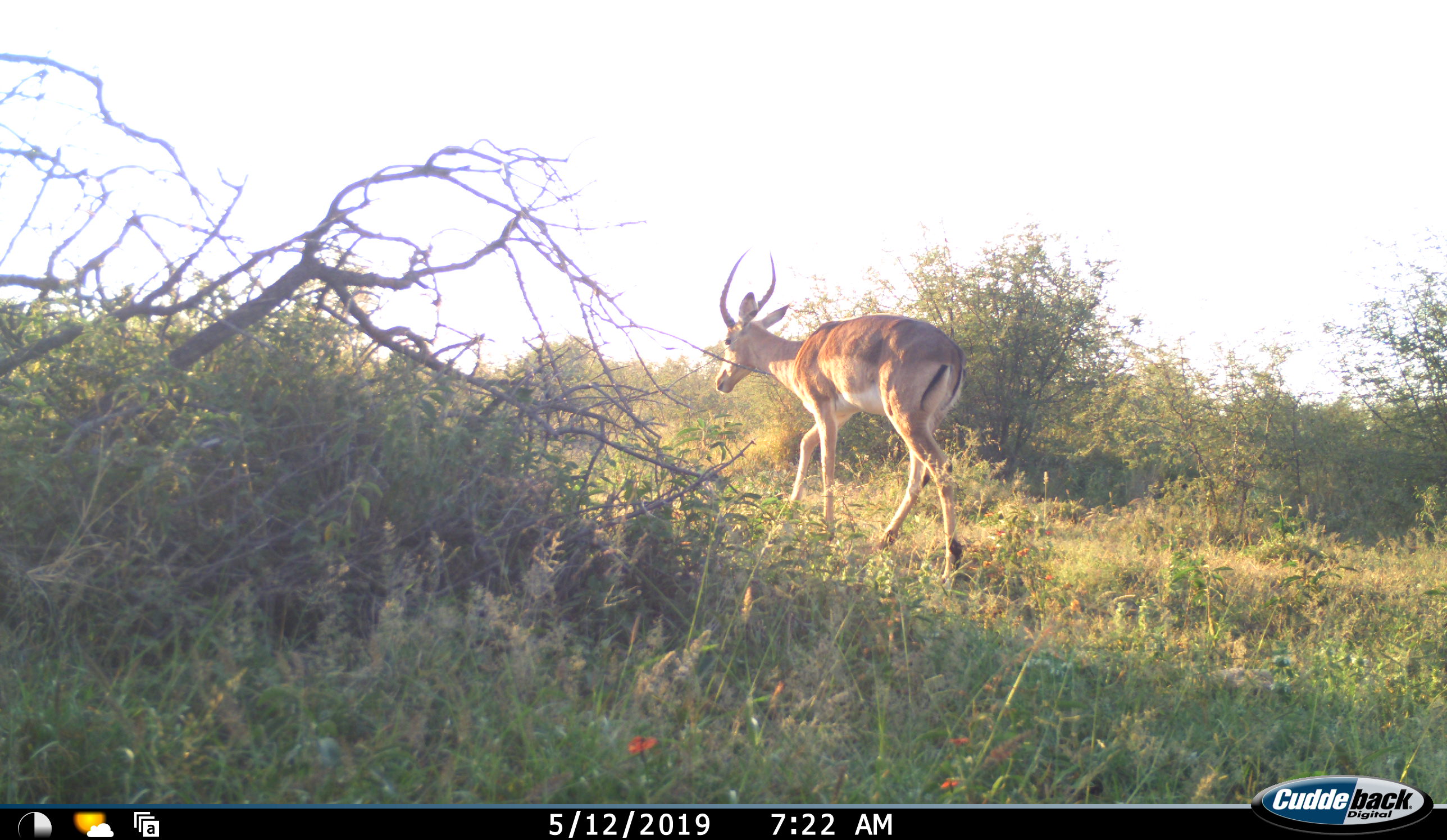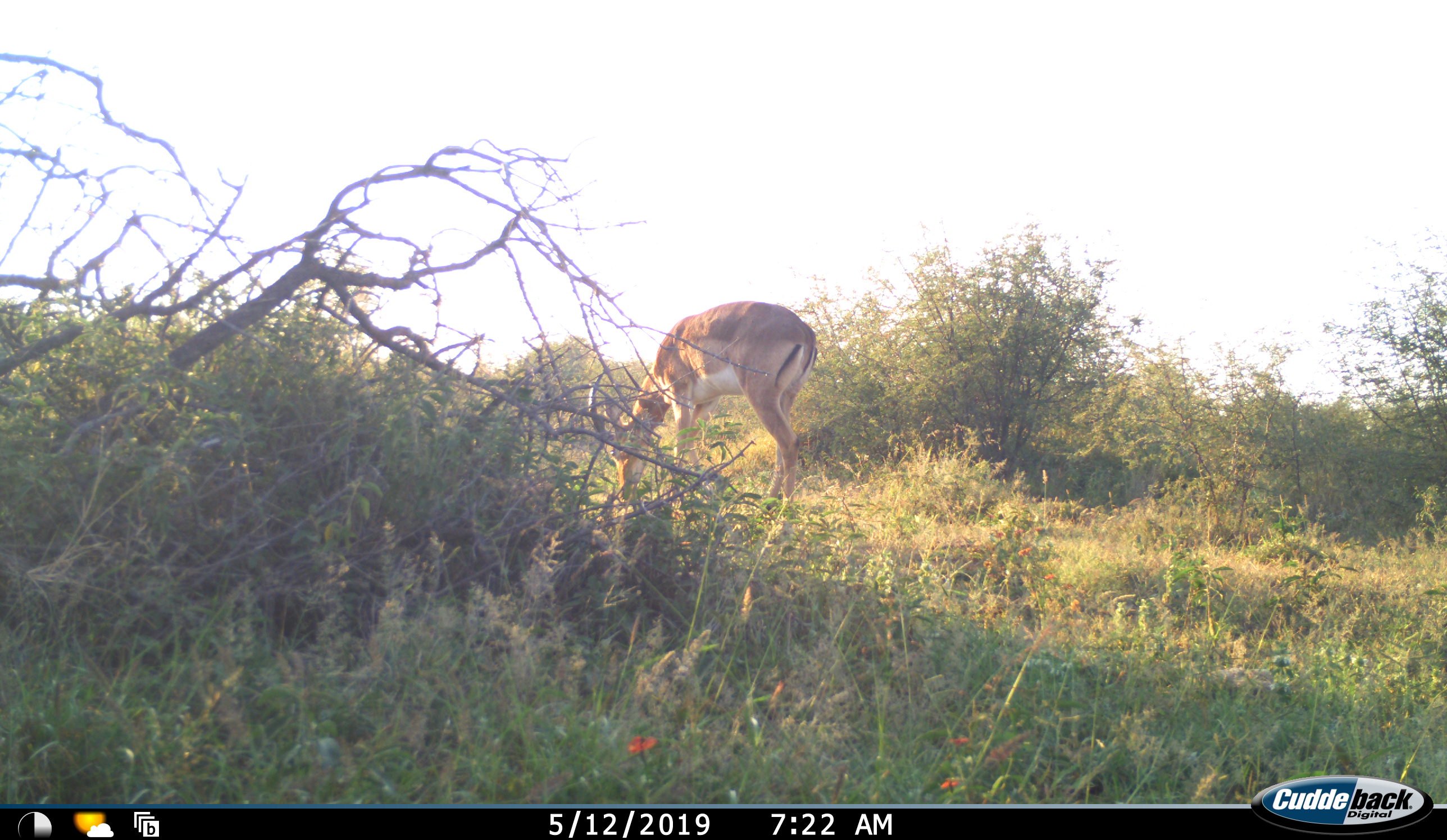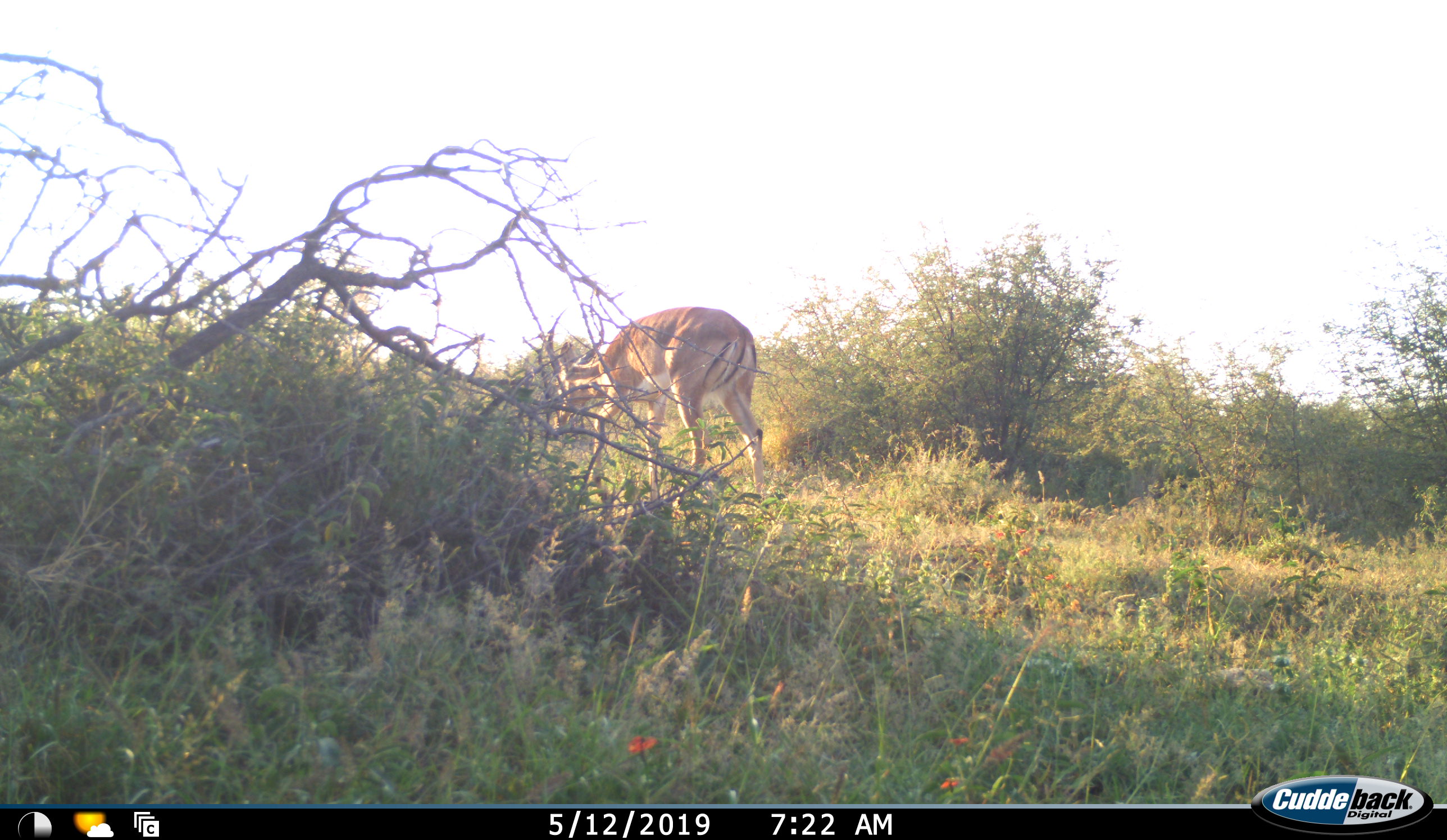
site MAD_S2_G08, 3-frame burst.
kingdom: Animalia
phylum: Chordata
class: Mammalia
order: Artiodactyla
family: Bovidae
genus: Aepyceros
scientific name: Aepyceros melampus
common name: impala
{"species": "impala (Aepyceros melampus)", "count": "1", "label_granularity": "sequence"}